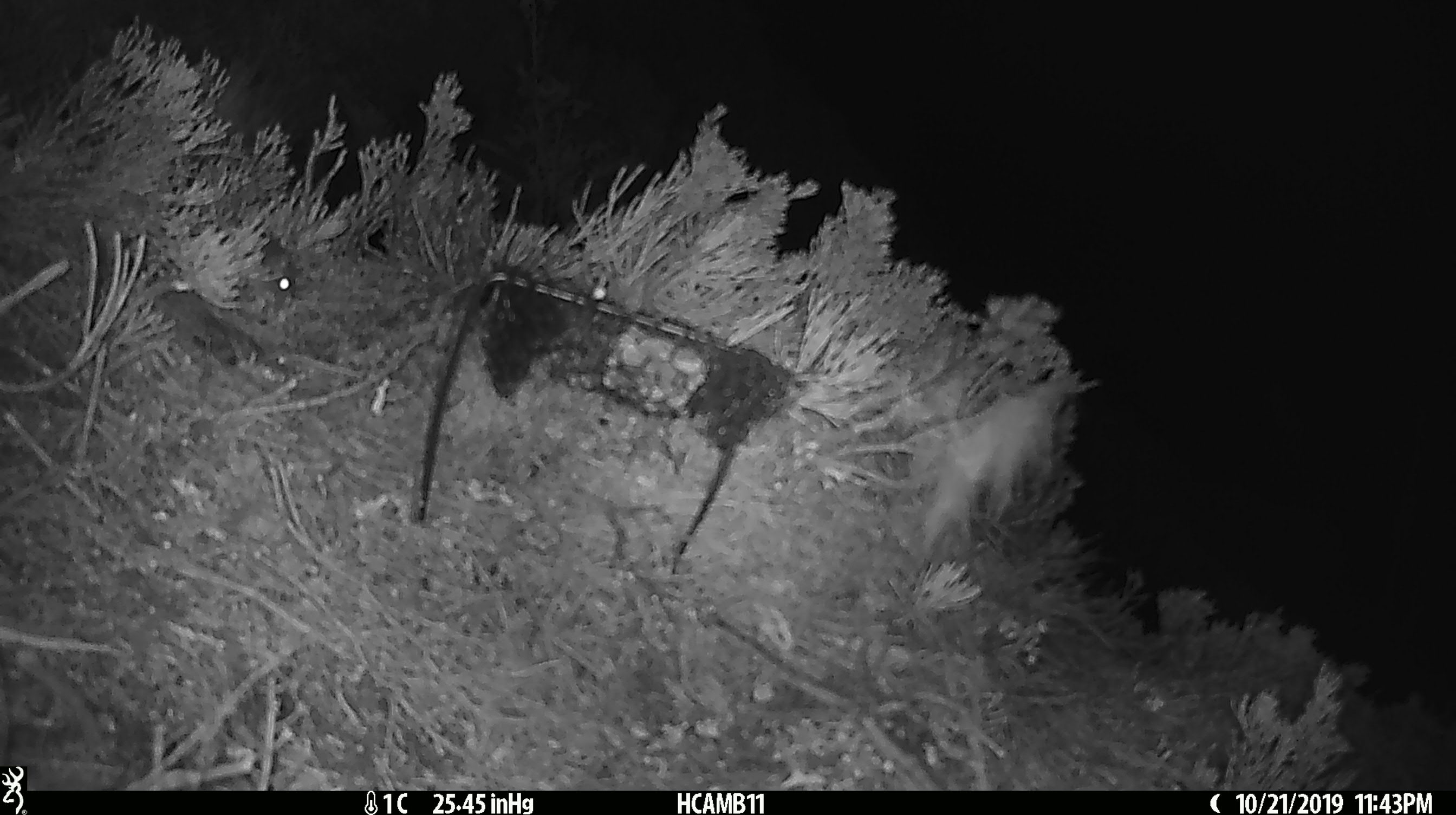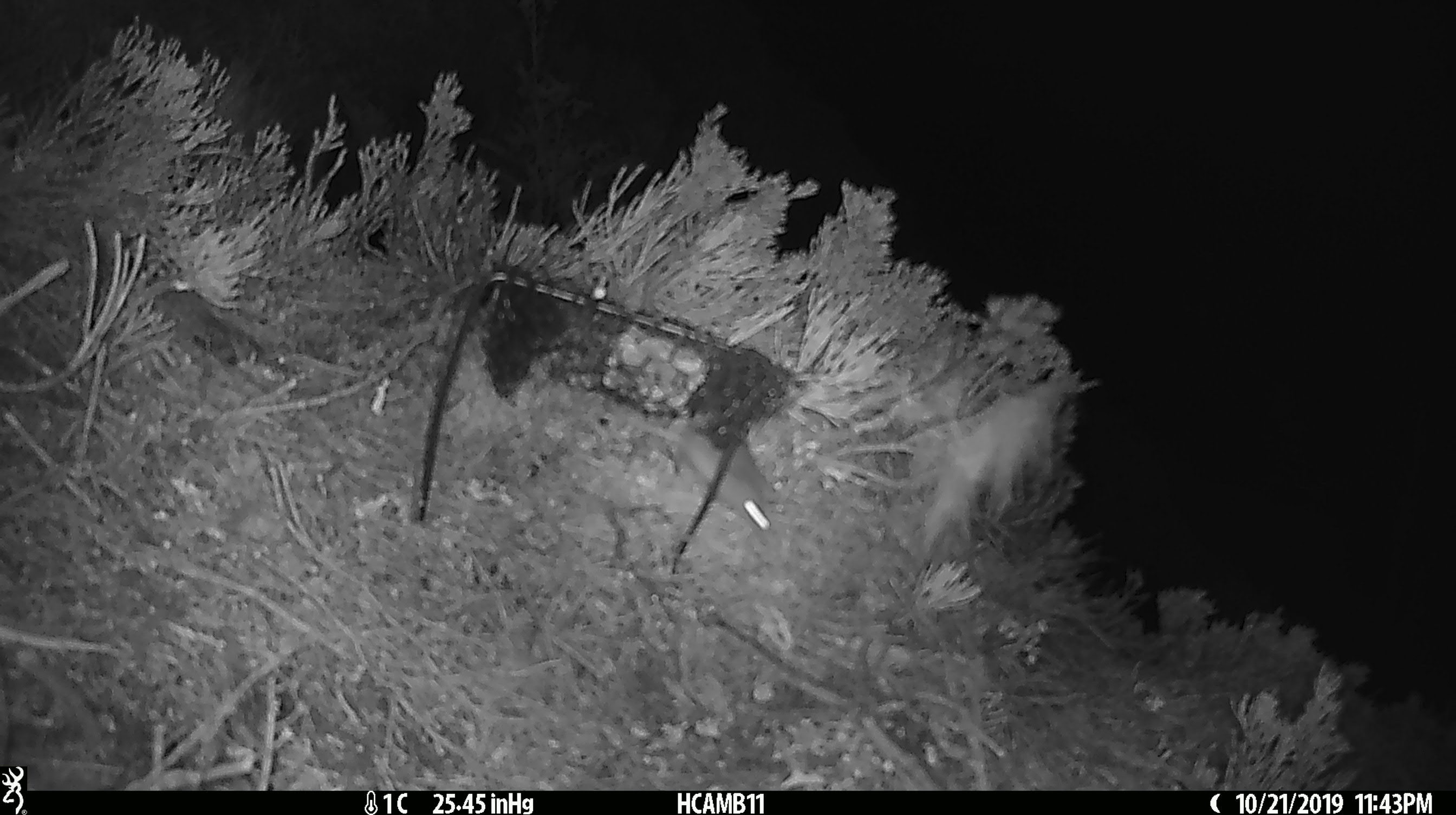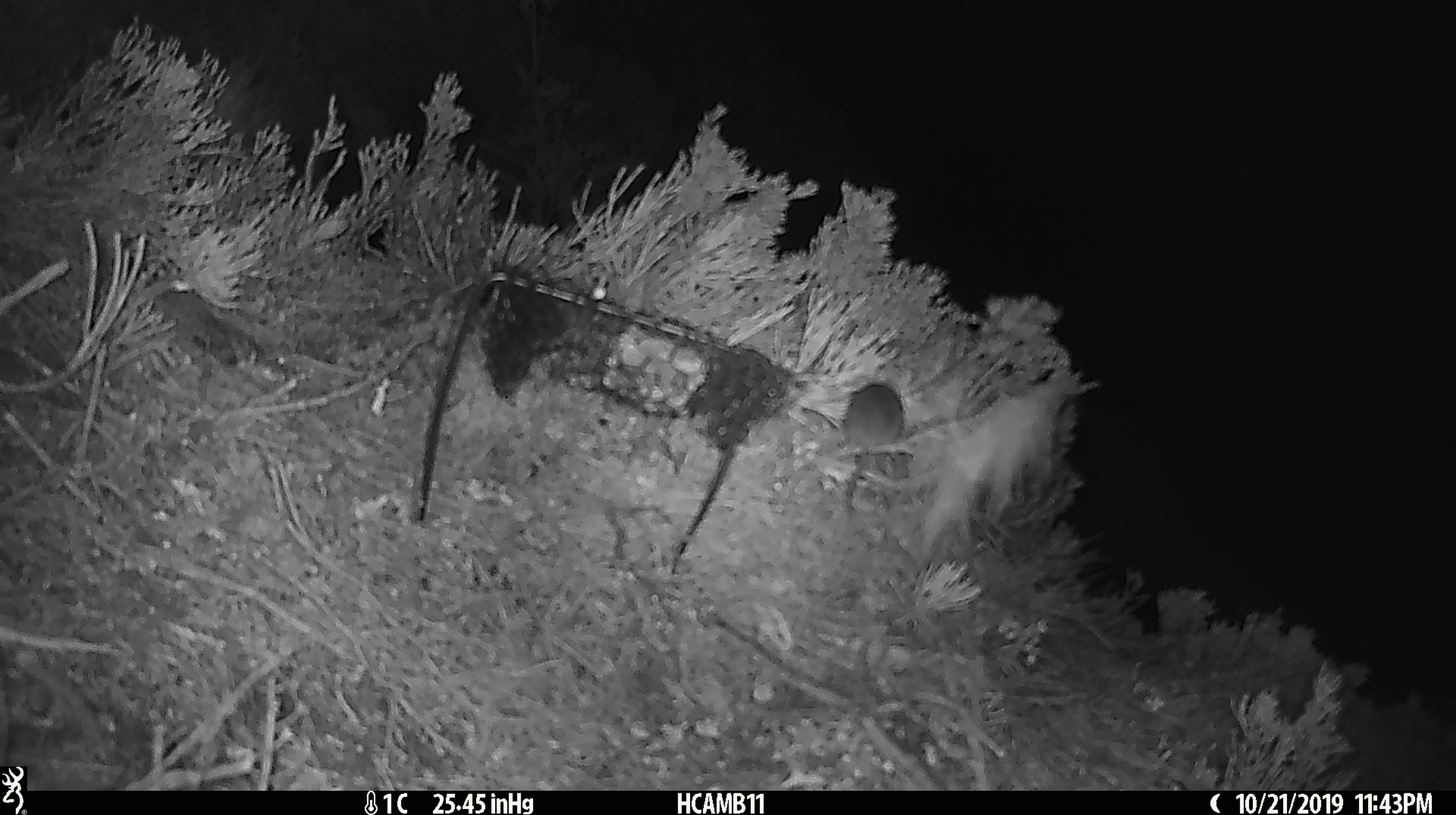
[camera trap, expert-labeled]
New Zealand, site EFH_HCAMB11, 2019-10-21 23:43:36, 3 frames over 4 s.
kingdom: Animalia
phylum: Chordata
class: Mammalia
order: Rodentia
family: Muridae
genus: Mus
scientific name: Mus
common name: mouse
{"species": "mouse (Mus)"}